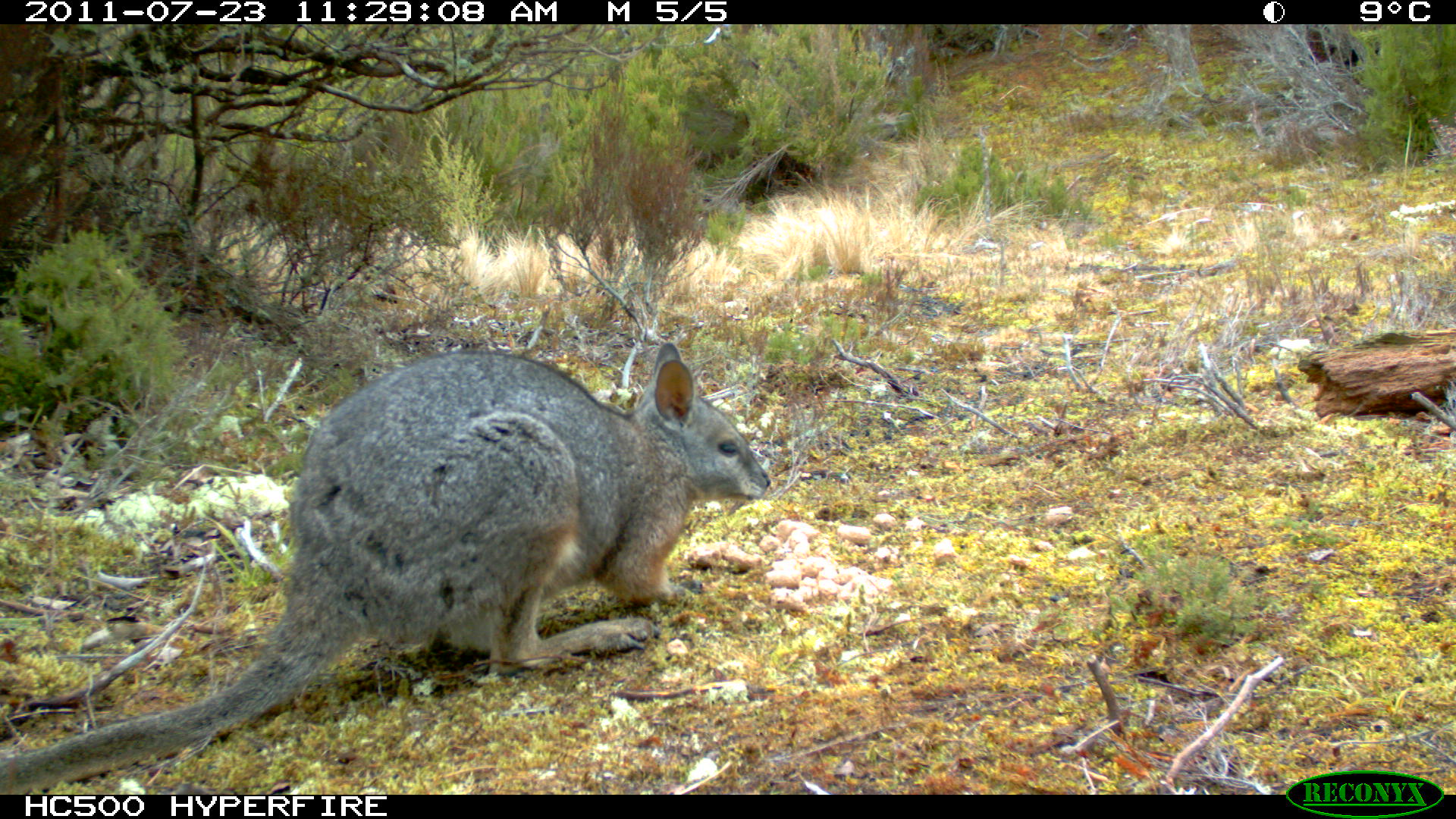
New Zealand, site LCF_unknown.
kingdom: Animalia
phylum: Chordata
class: Mammalia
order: Diprotodontia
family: Macropodidae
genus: Notamacropus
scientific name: Notamacropus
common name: wallaby